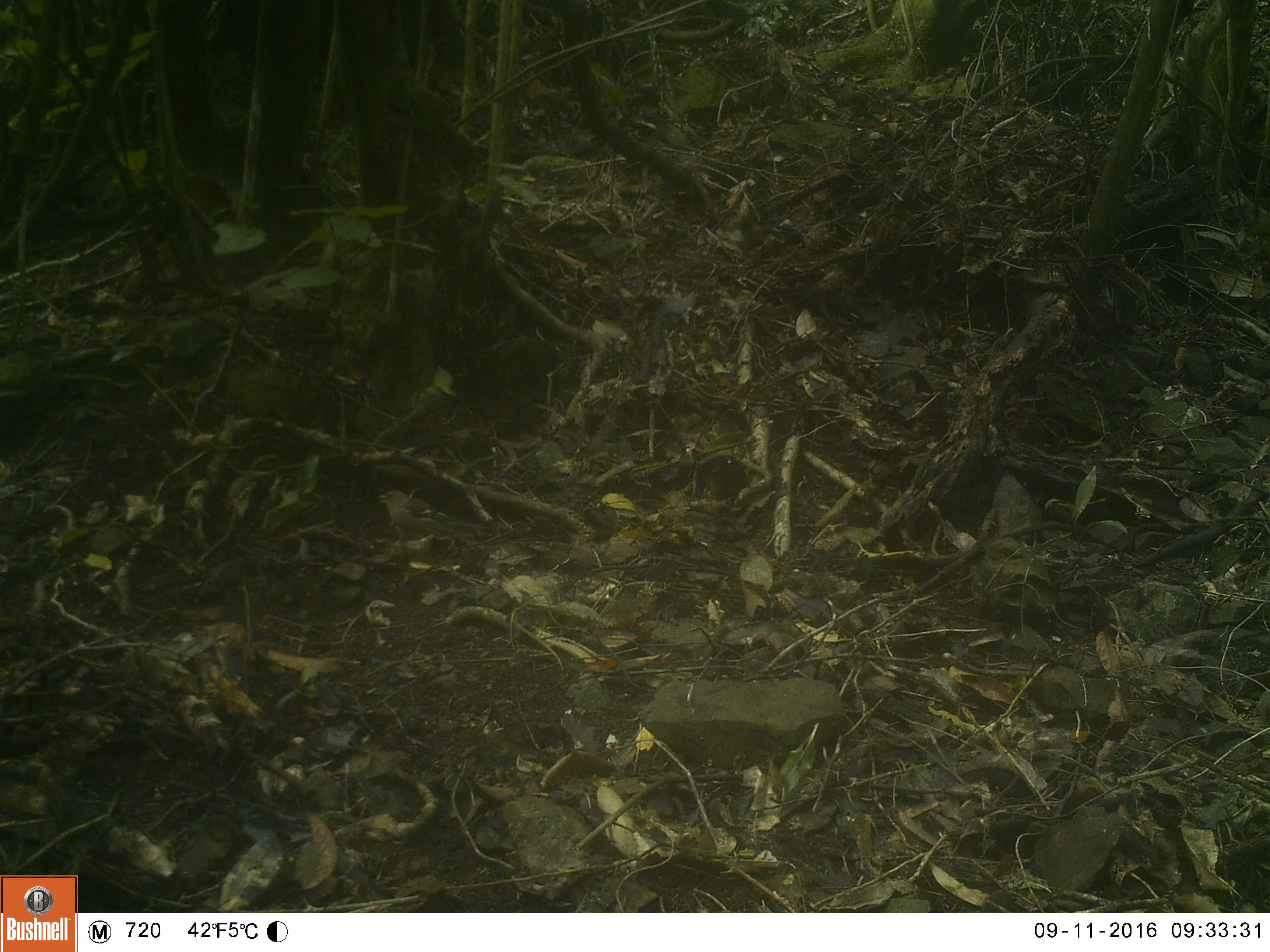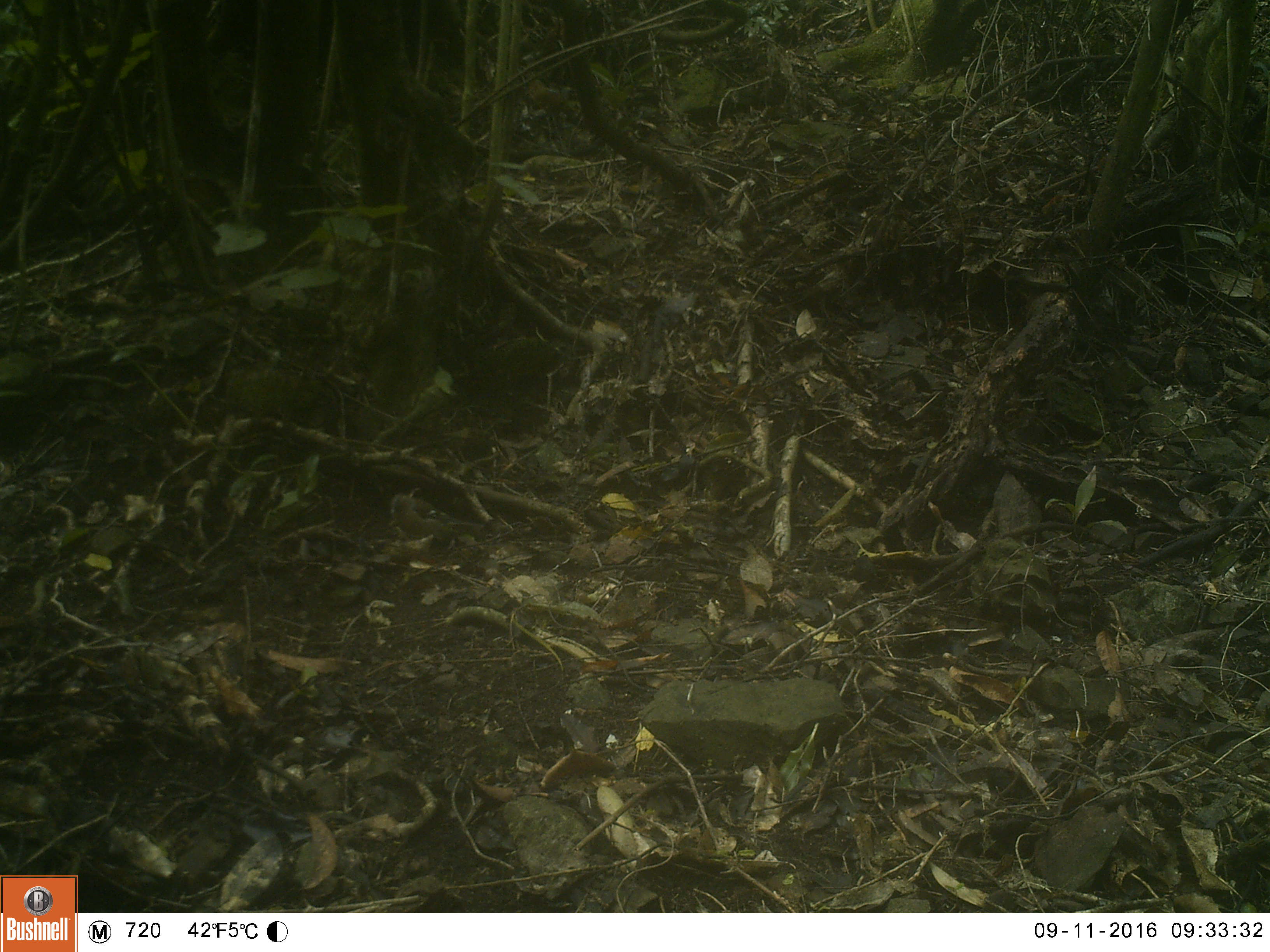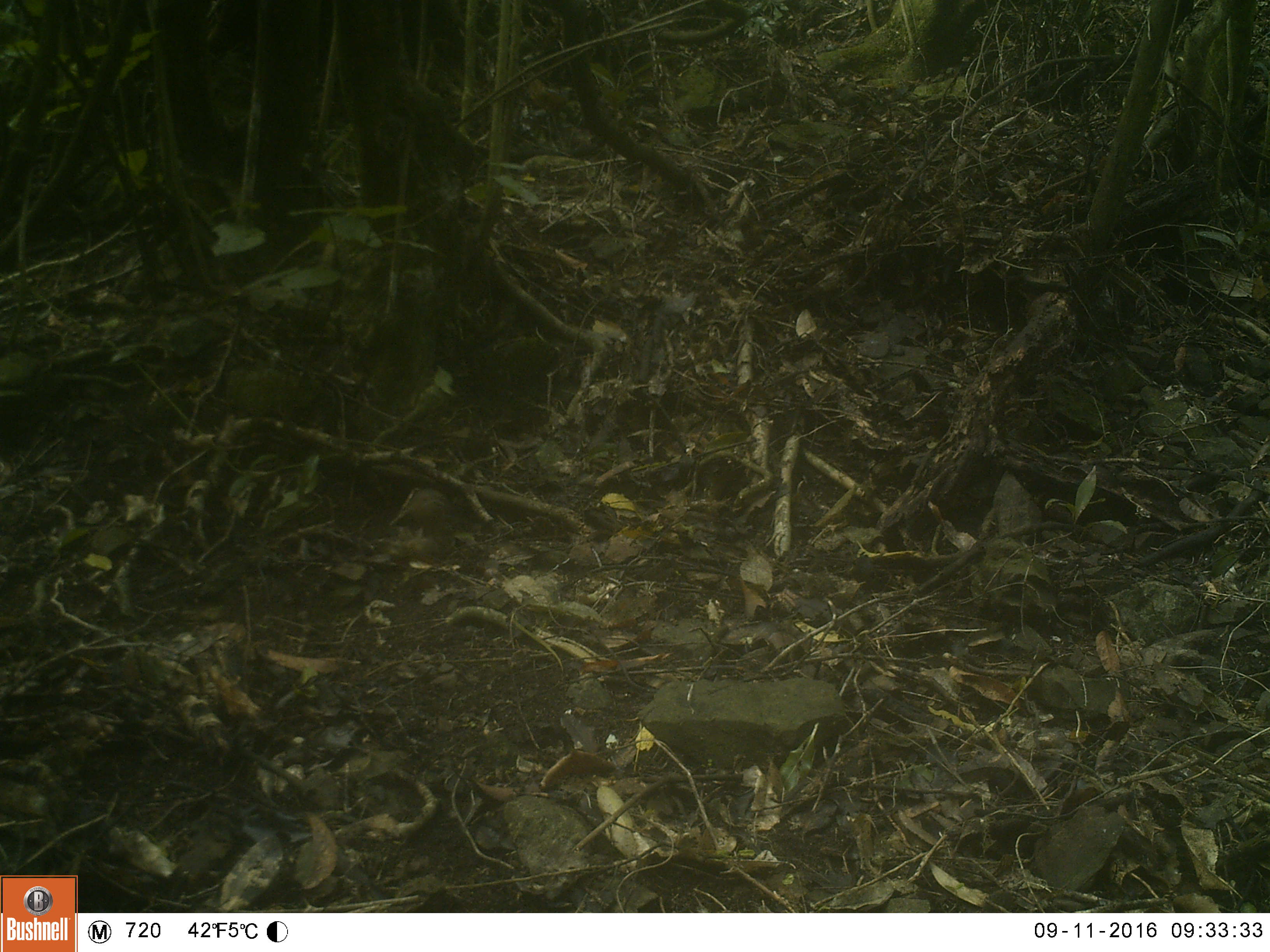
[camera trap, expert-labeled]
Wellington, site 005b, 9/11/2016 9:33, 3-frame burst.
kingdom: Animalia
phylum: Chordata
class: Aves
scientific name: Aves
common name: bird